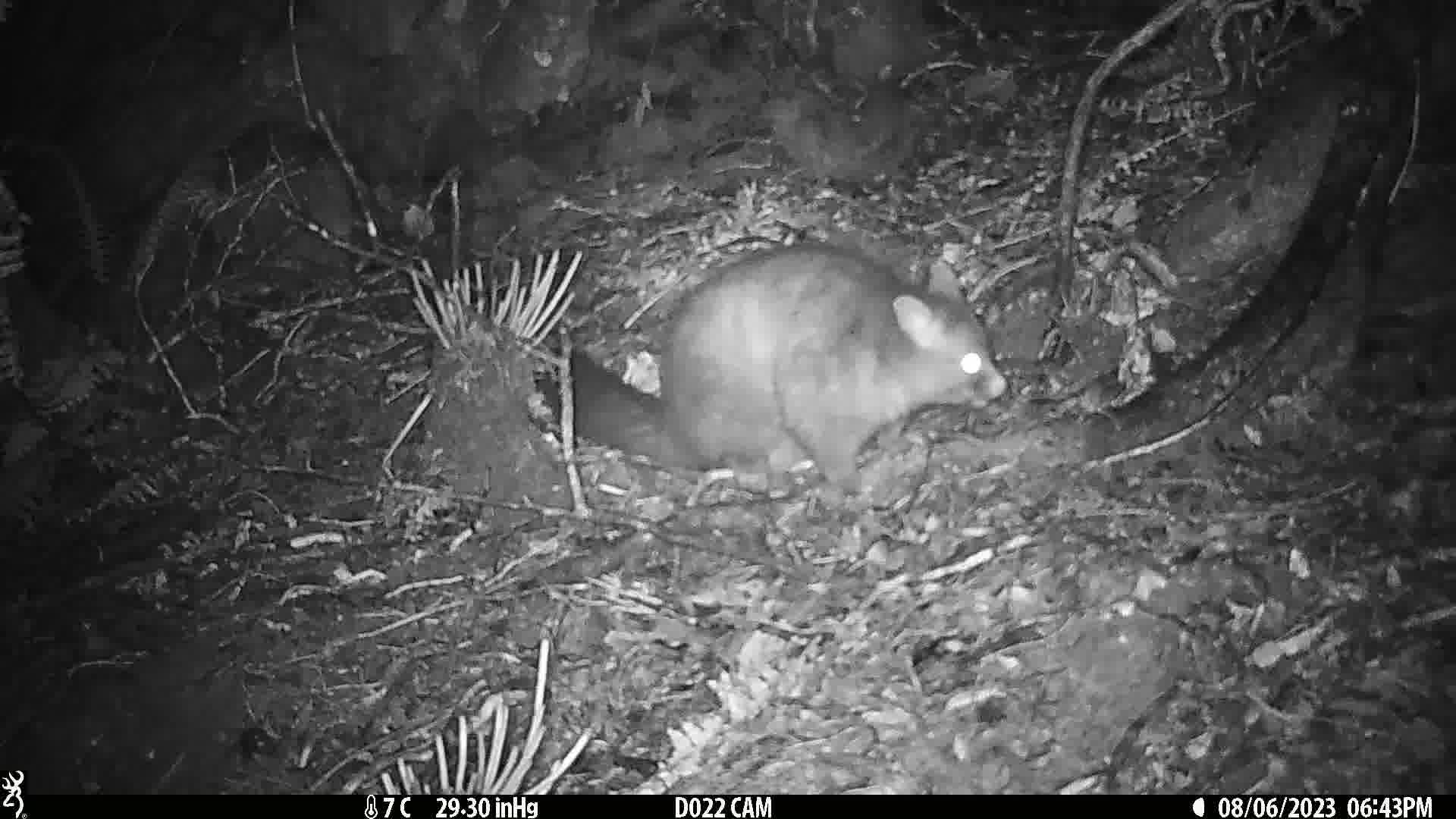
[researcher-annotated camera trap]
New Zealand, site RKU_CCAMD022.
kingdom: Animalia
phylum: Chordata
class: Mammalia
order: Diprotodontia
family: Phalangeridae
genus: Trichosurus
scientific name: Trichosurus vulpecula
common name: common brushtail possum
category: possum